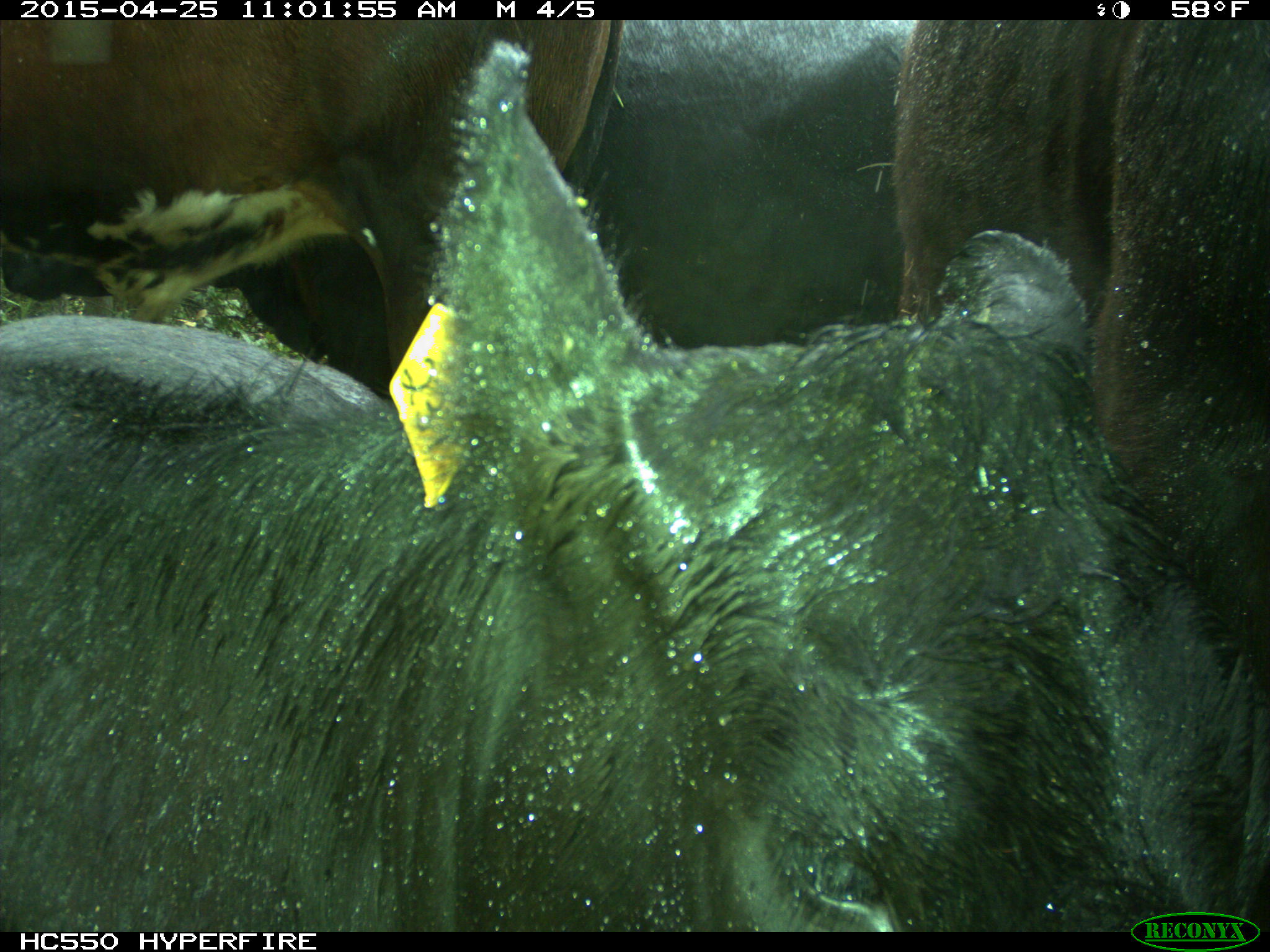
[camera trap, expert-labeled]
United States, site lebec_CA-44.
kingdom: Animalia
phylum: Chordata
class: Mammalia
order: Artiodactyla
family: Suidae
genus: Sus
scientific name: Sus scrofa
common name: wild boar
Sus scrofa (wild boar).